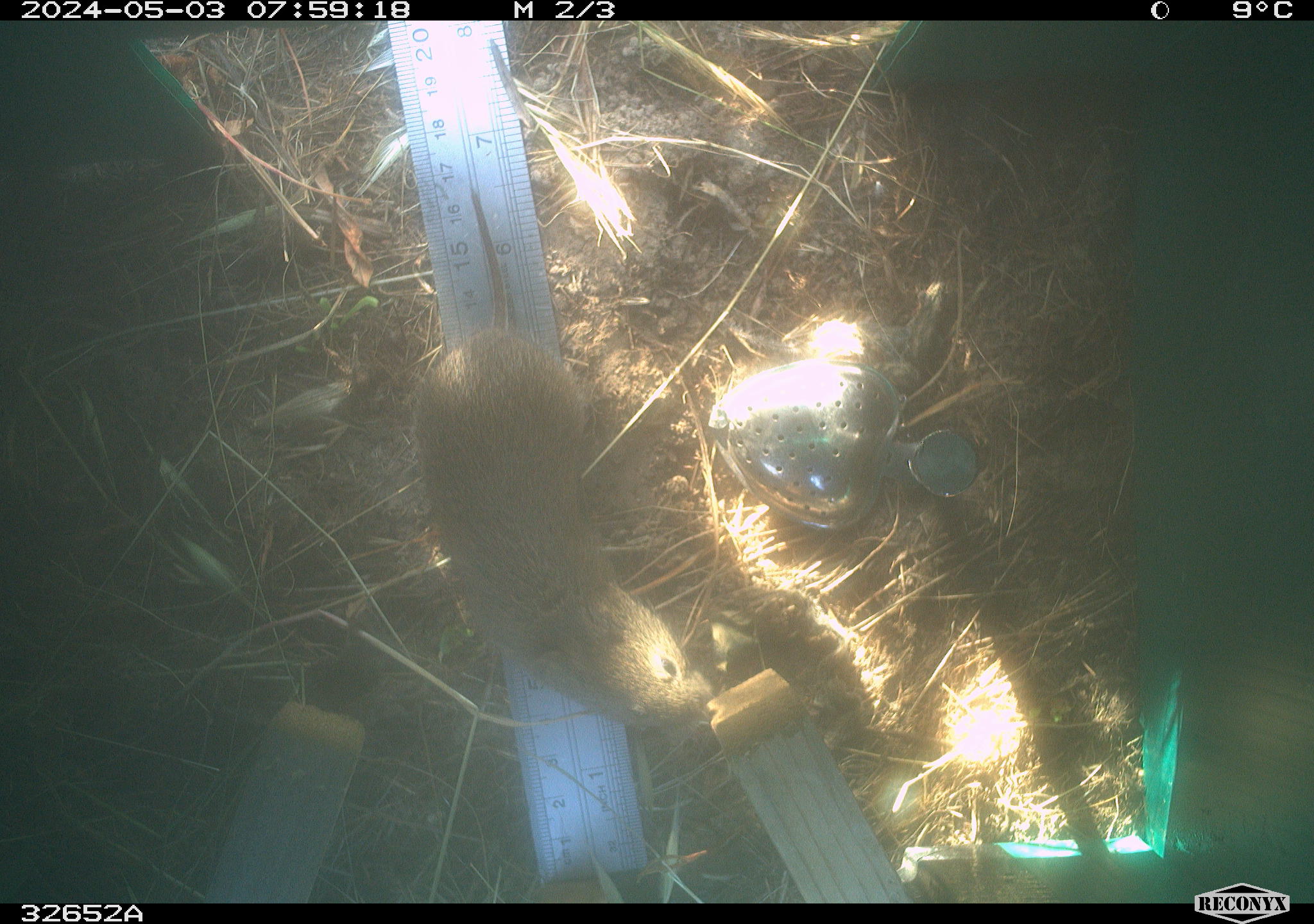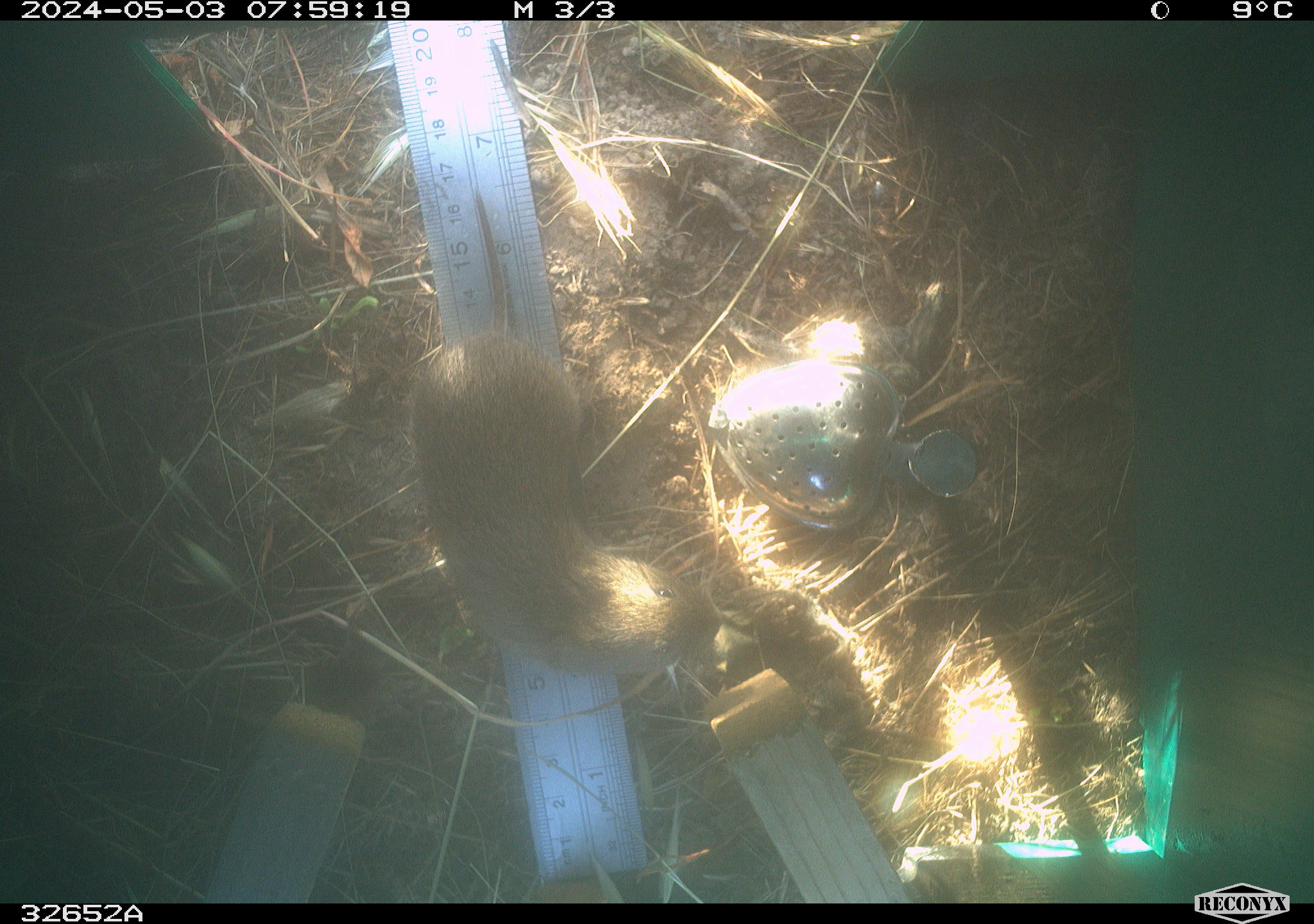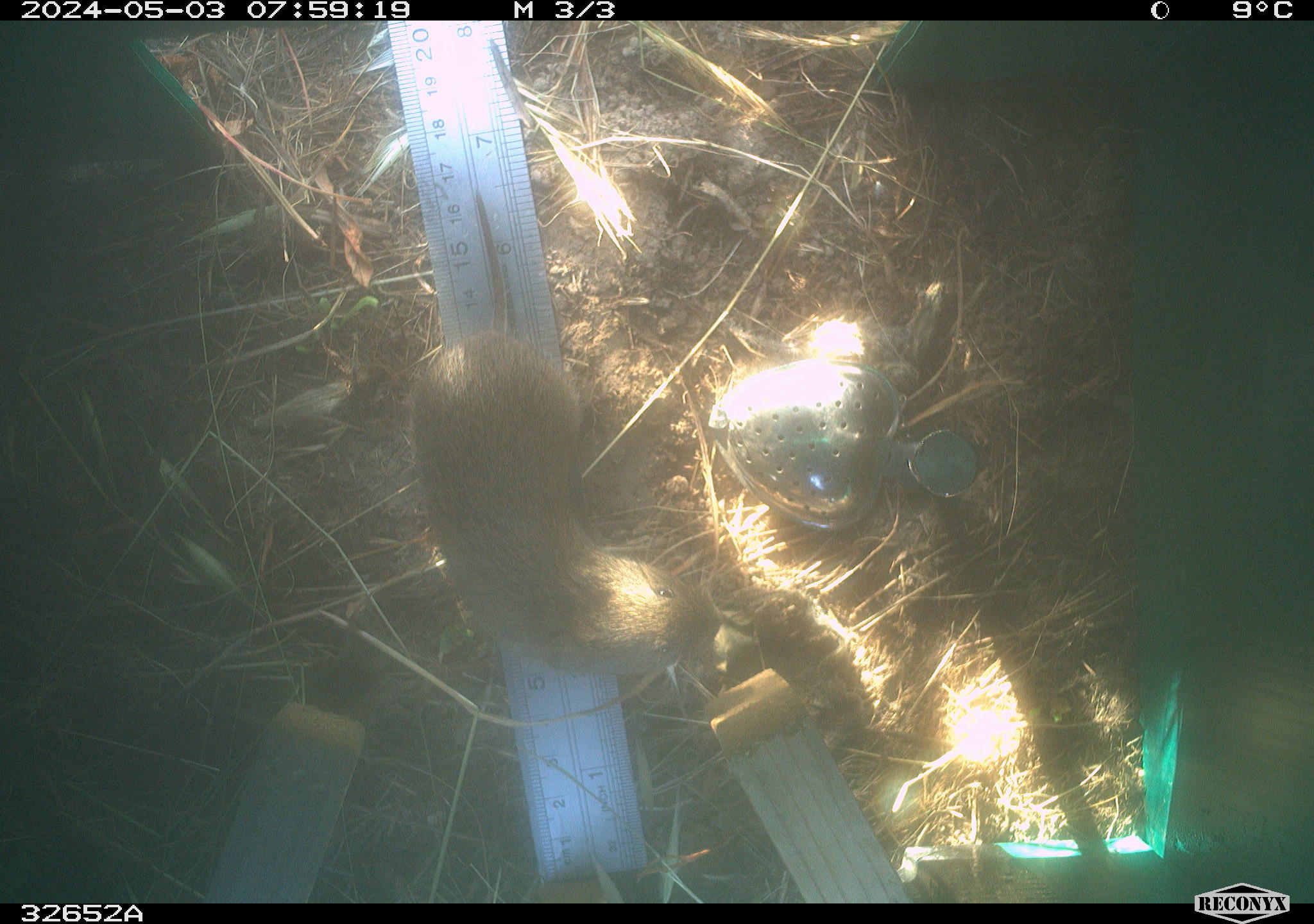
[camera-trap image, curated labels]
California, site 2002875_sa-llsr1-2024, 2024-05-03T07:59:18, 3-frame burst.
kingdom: Animalia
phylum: Chordata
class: Mammalia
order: Rodentia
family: Cricetidae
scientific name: Arvicolinae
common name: voles, lemmings, and muskrats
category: arvicolinae subfamily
Arvicolinae subfamily (voles, lemmings, and muskrats) (Arvicolinae).